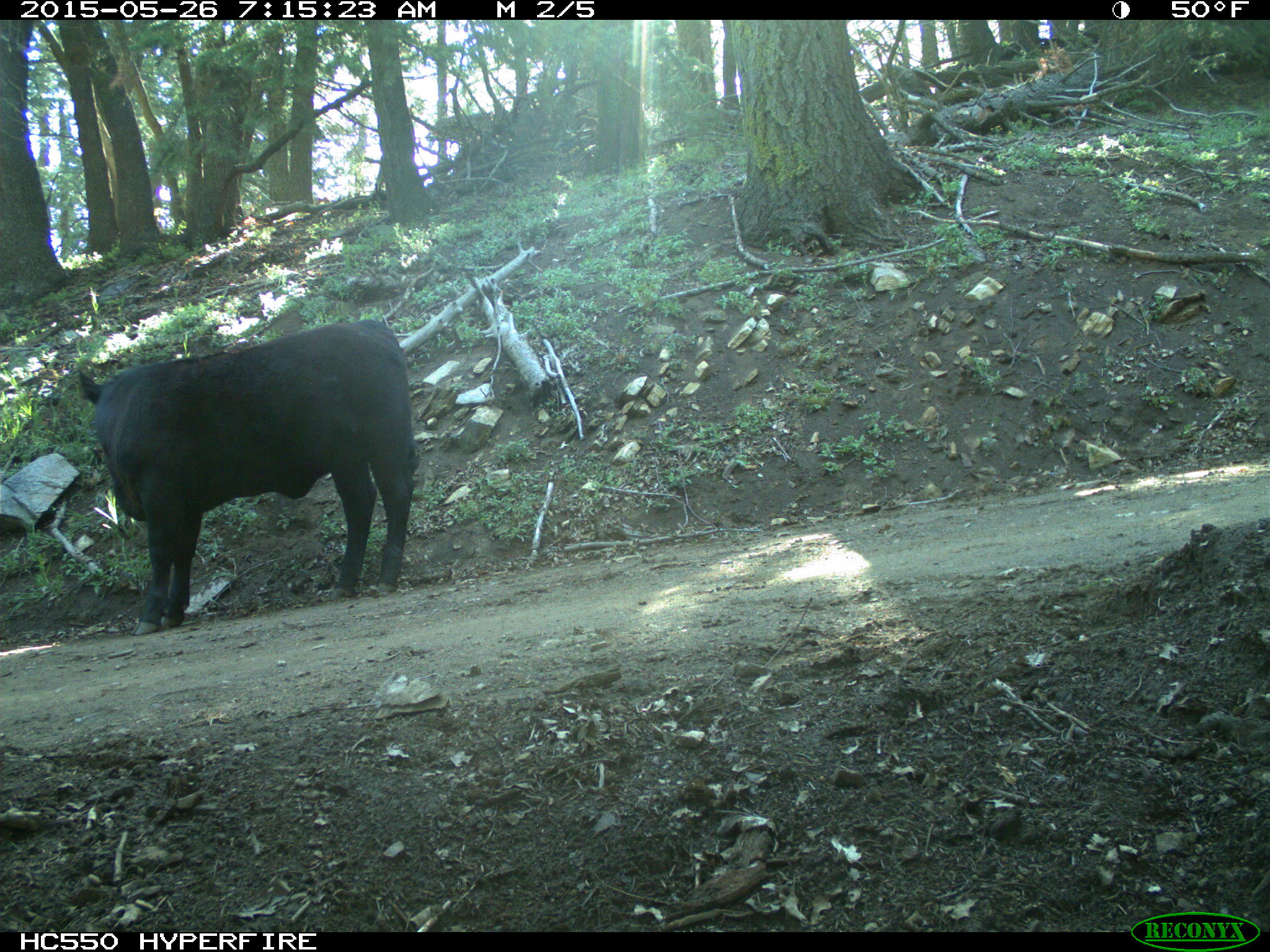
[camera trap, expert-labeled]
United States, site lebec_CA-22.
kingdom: Animalia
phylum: Chordata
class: Mammalia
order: Artiodactyla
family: Bovidae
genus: Bos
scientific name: Bos taurus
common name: domestic cow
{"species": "Bos taurus (domestic cow)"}